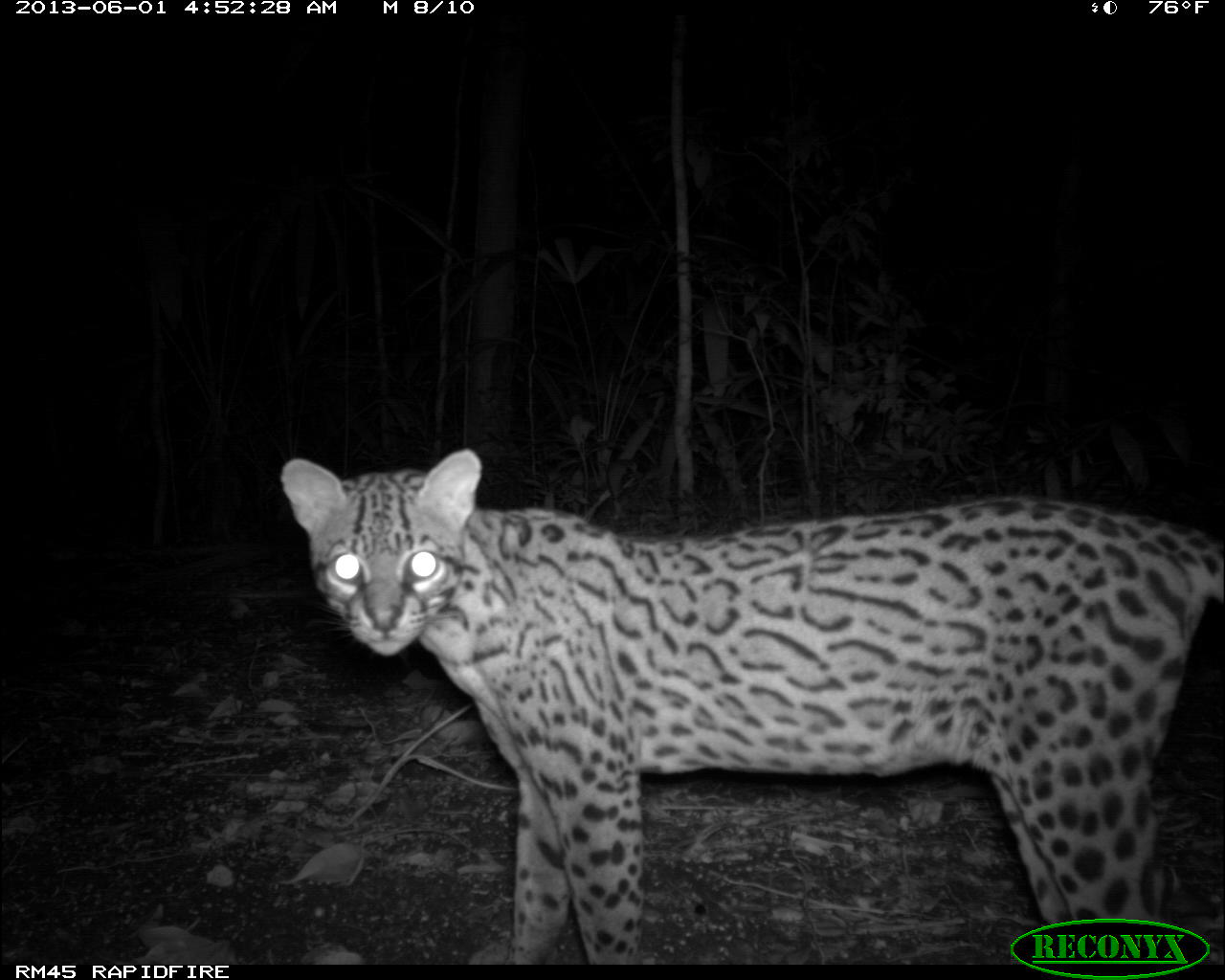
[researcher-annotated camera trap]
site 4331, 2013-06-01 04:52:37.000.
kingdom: Animalia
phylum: Chordata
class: Mammalia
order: Carnivora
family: Felidae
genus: Leopardus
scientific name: Leopardus pardalis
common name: ocelot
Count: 1.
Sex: female.